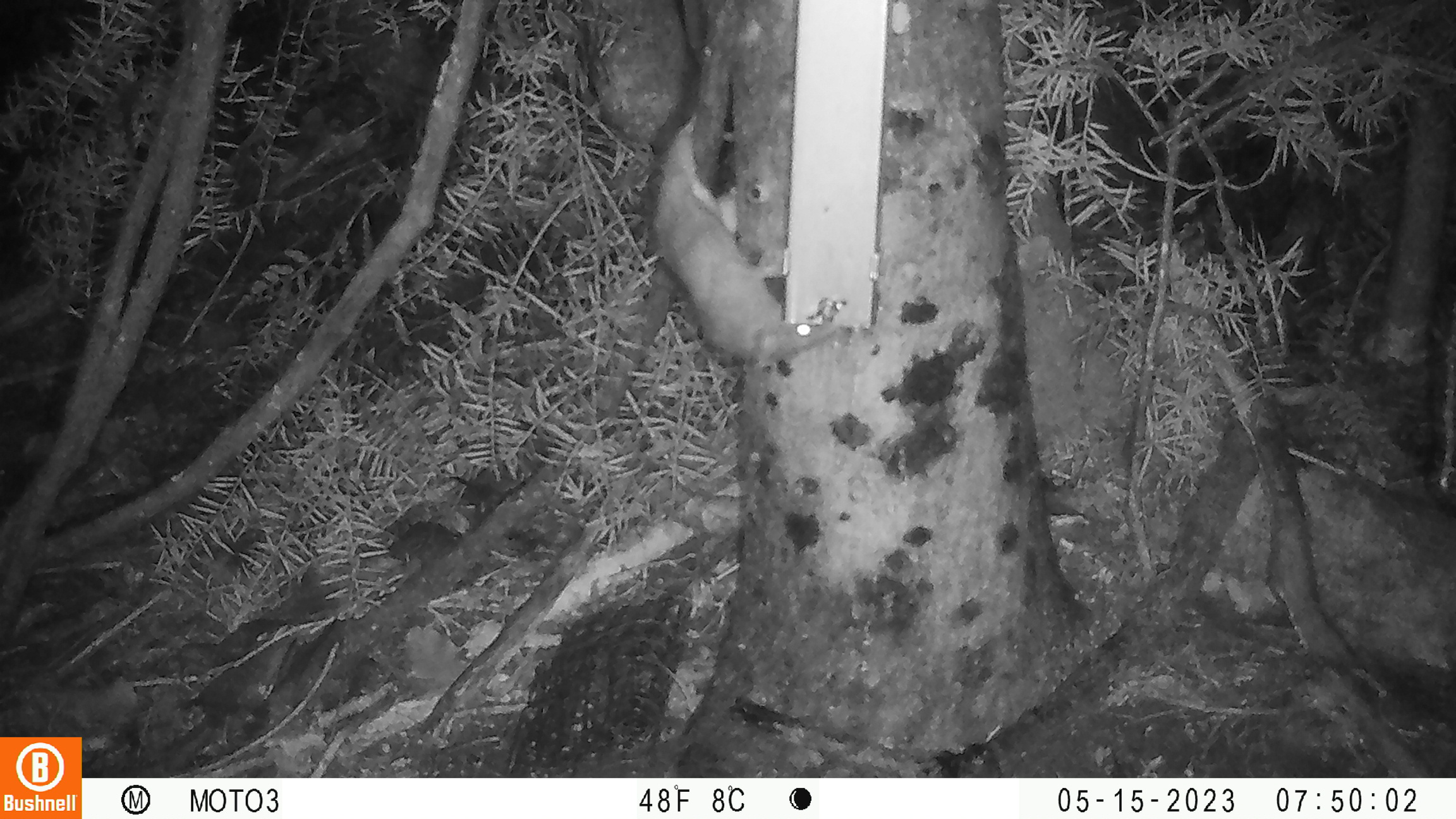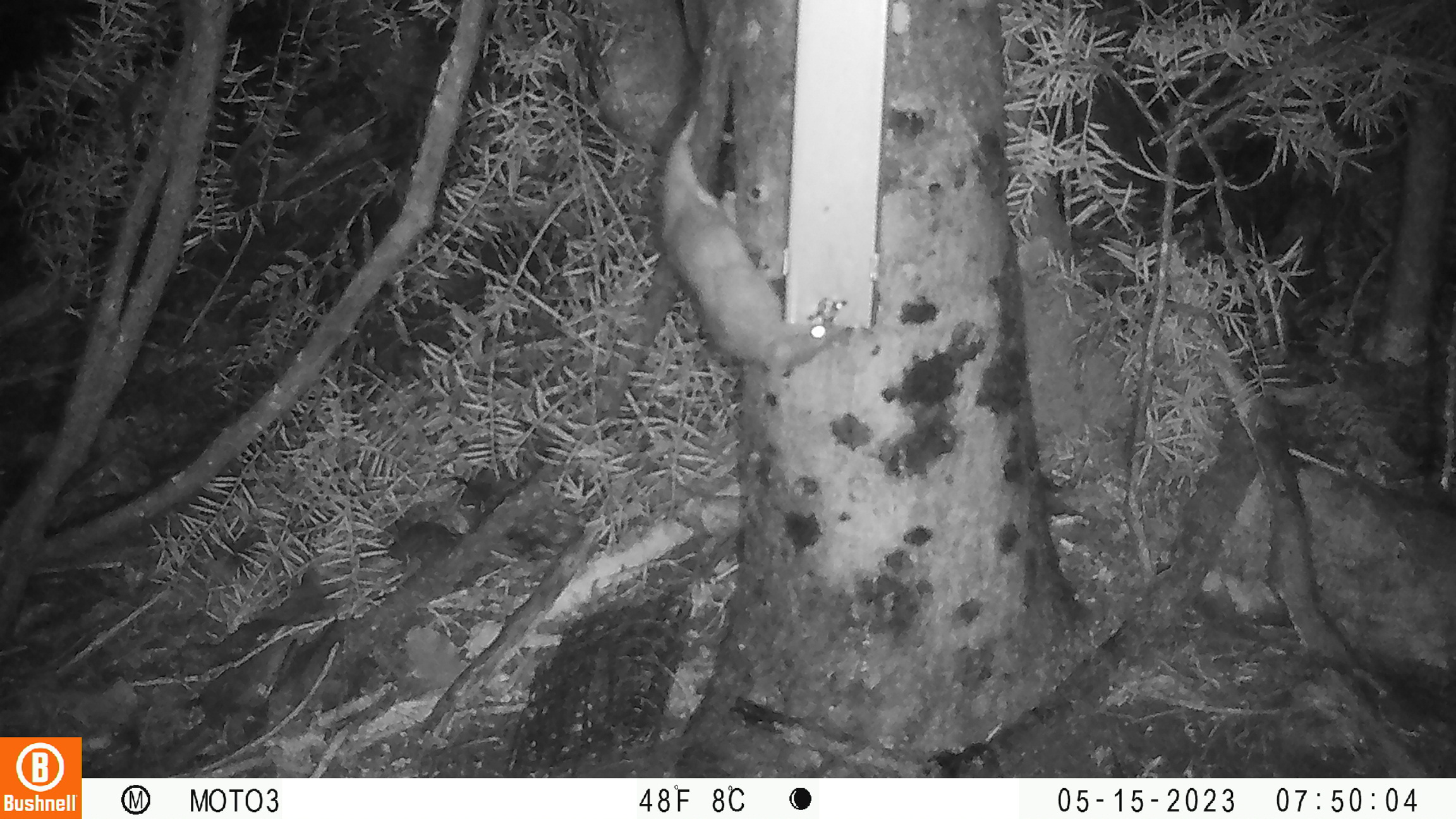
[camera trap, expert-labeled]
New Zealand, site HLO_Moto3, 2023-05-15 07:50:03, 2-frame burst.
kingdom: Animalia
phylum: Chordata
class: Mammalia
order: Rodentia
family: Muridae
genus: Rattus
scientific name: Rattus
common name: rat